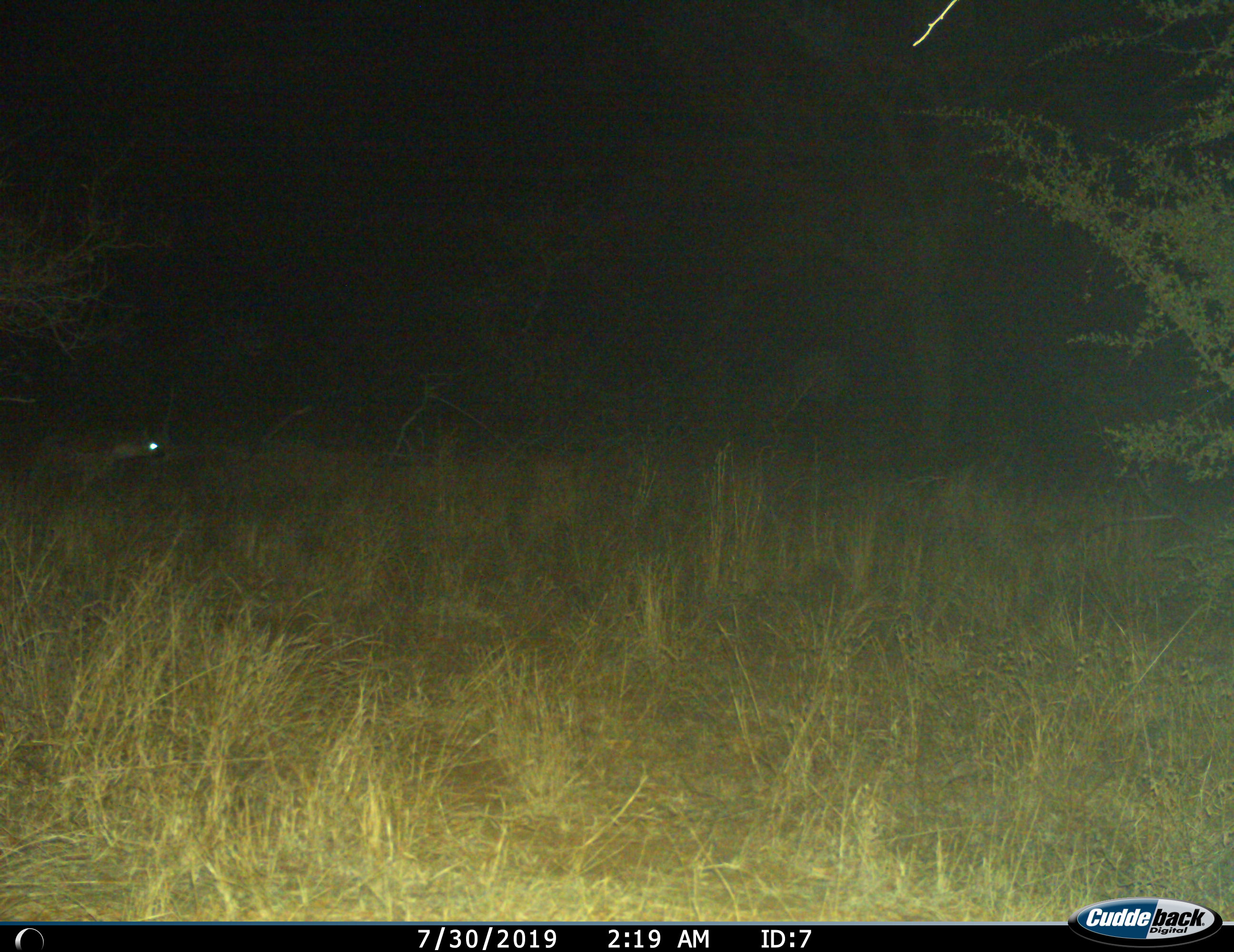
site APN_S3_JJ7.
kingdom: Animalia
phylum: Chordata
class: Mammalia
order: Carnivora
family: Hyaenidae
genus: Crocuta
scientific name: Crocuta crocuta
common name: spotted hyena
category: hyenaspotted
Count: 1.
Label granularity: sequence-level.